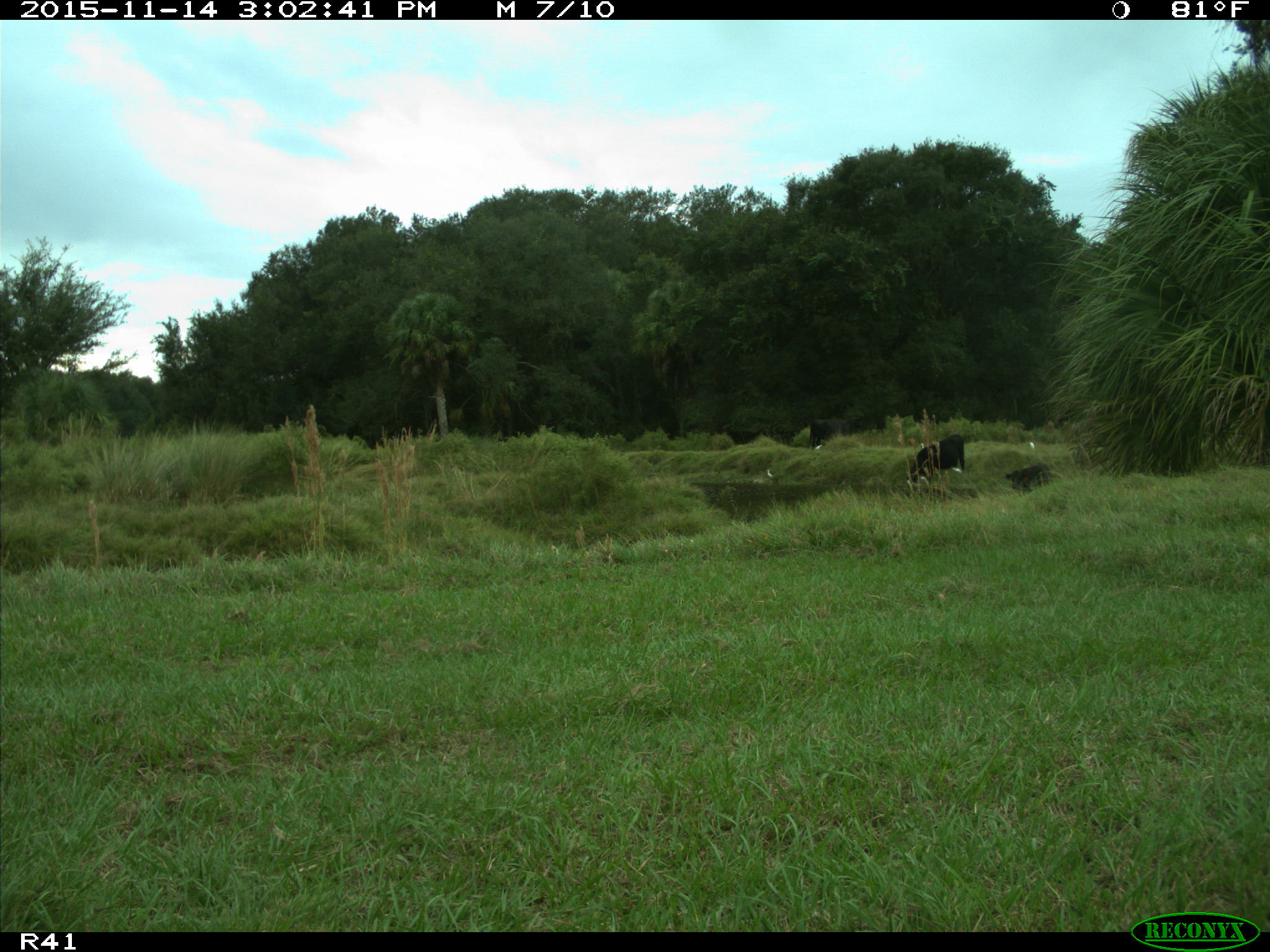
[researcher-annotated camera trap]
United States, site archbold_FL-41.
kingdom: Animalia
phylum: Chordata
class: Mammalia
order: Artiodactyla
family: Bovidae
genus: Bos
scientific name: Bos taurus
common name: domestic cow